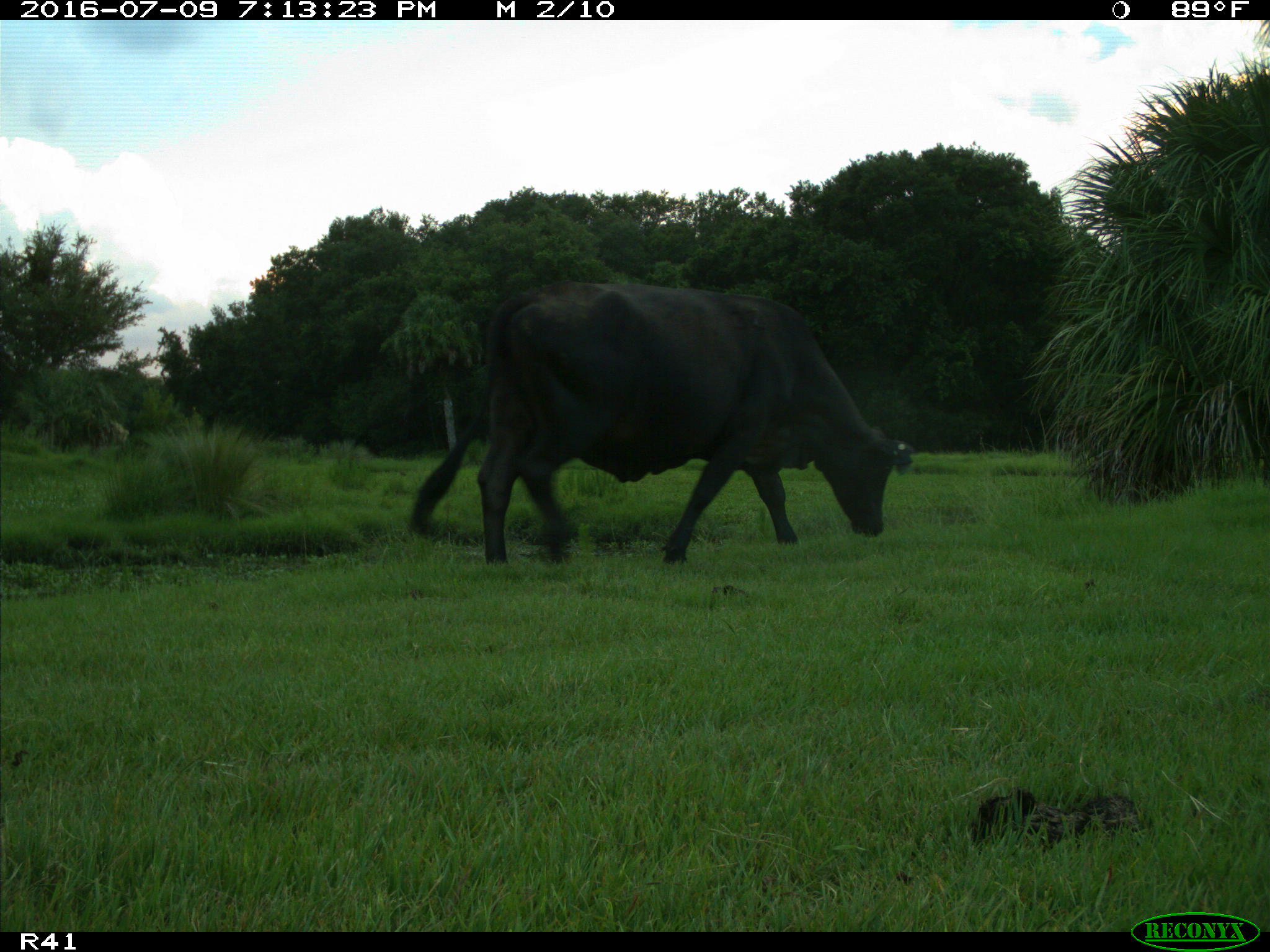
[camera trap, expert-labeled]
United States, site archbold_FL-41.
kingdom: Animalia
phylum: Chordata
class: Mammalia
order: Artiodactyla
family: Bovidae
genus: Bos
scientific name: Bos taurus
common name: domestic cow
Bos taurus (domestic cow).